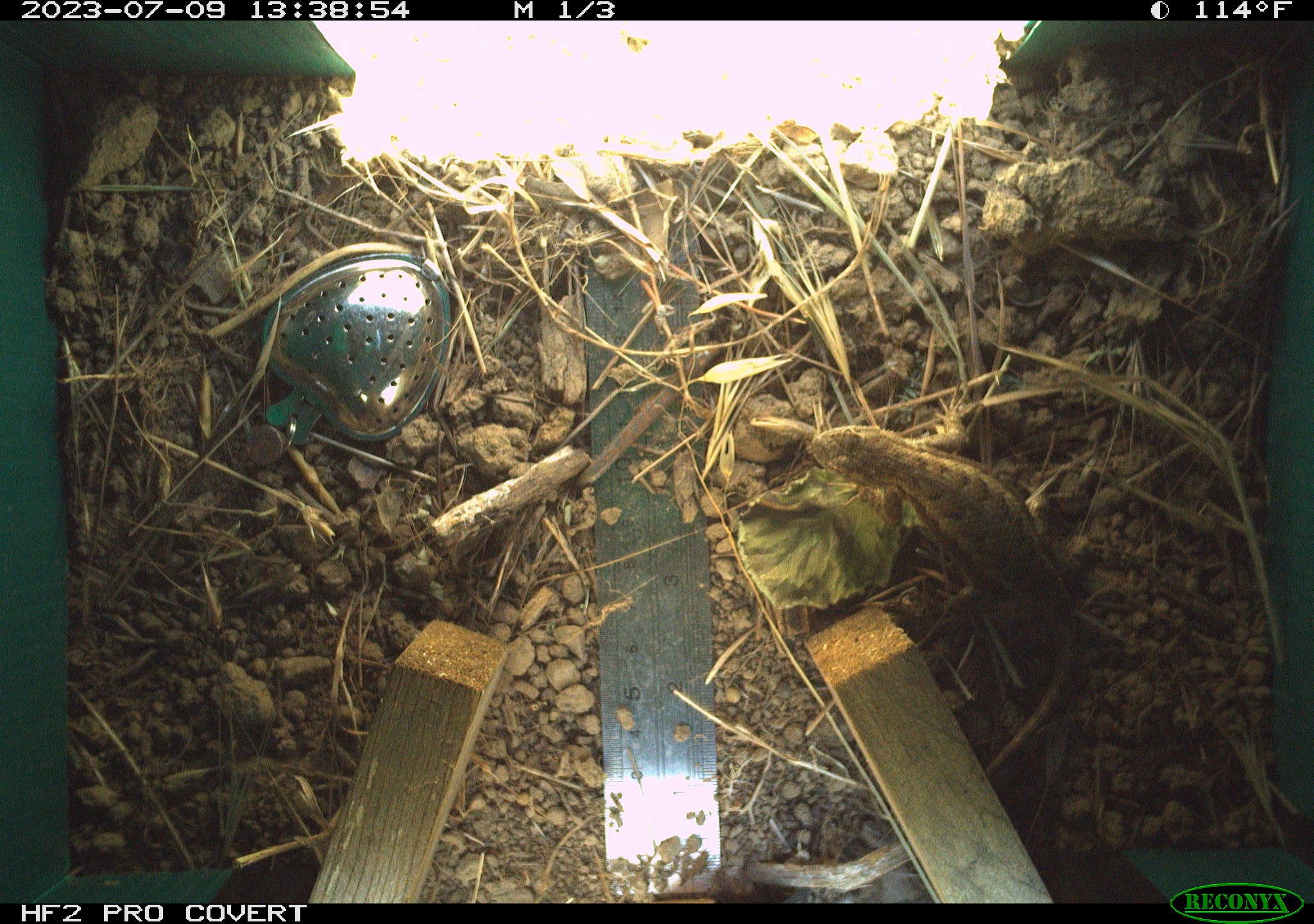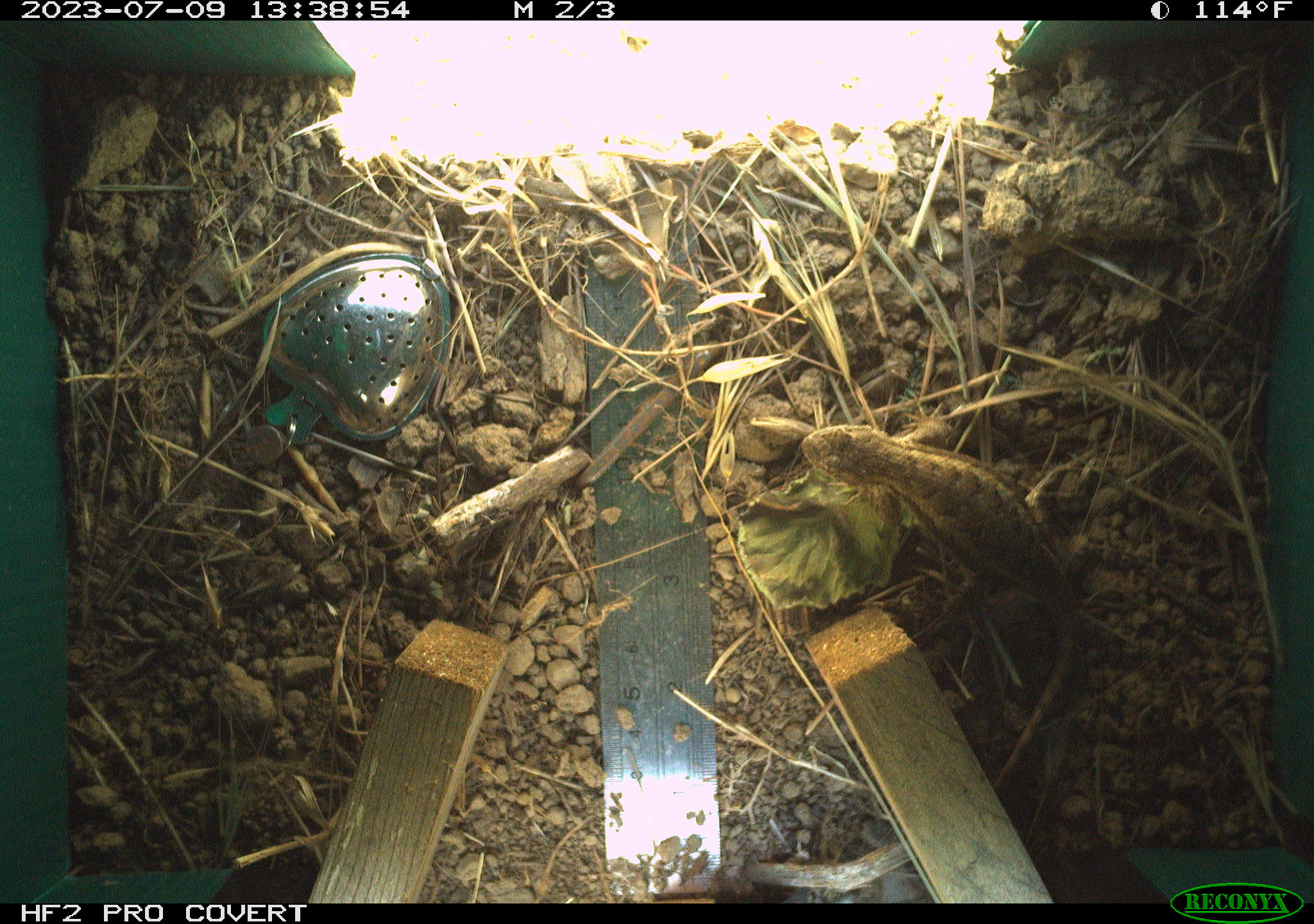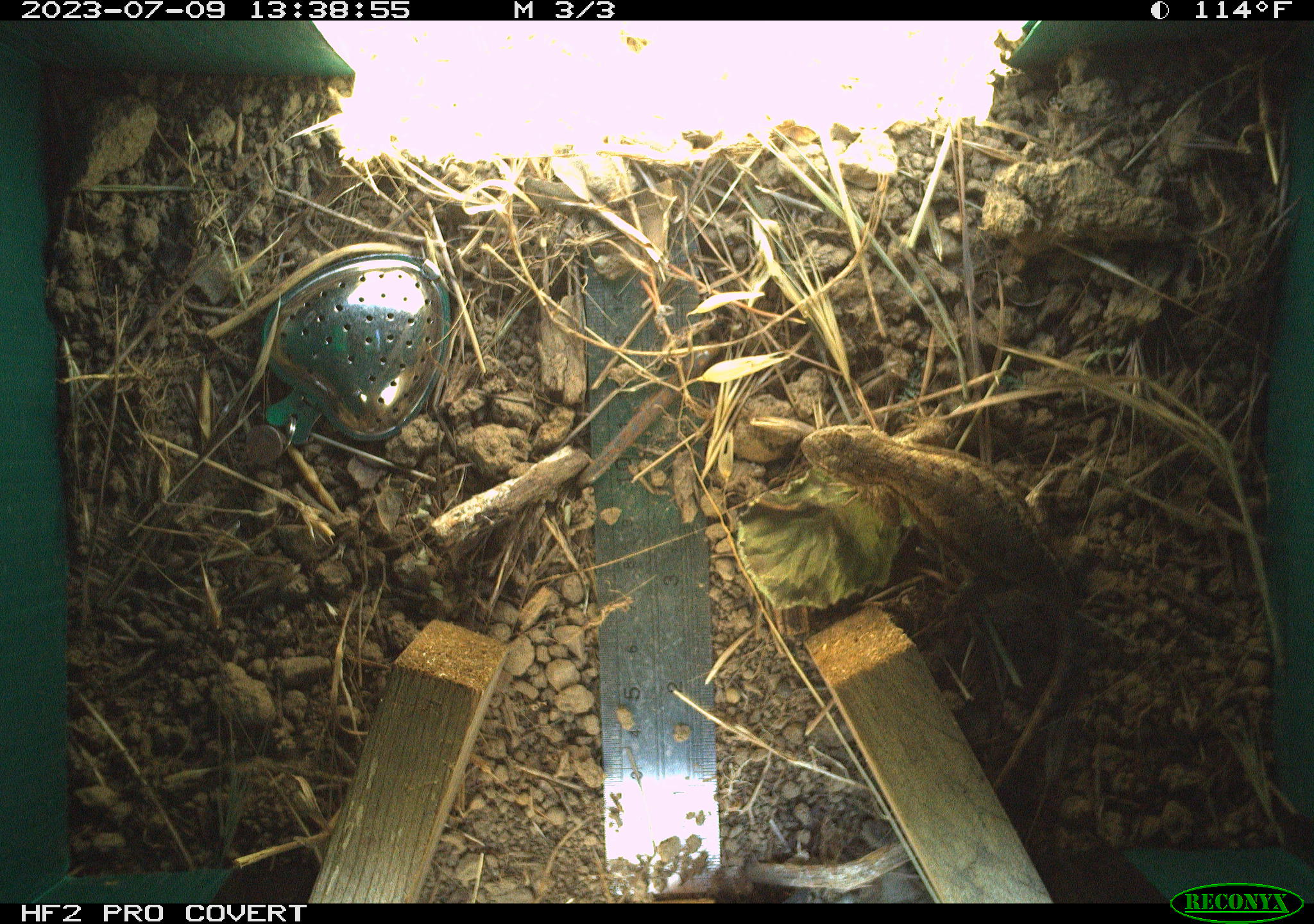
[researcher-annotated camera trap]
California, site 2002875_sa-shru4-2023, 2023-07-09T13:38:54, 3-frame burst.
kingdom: Animalia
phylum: Chordata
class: Reptilia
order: Squamata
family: Phrynosomatidae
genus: Sceloporus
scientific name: Sceloporus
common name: spiny lizards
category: sceloporus species